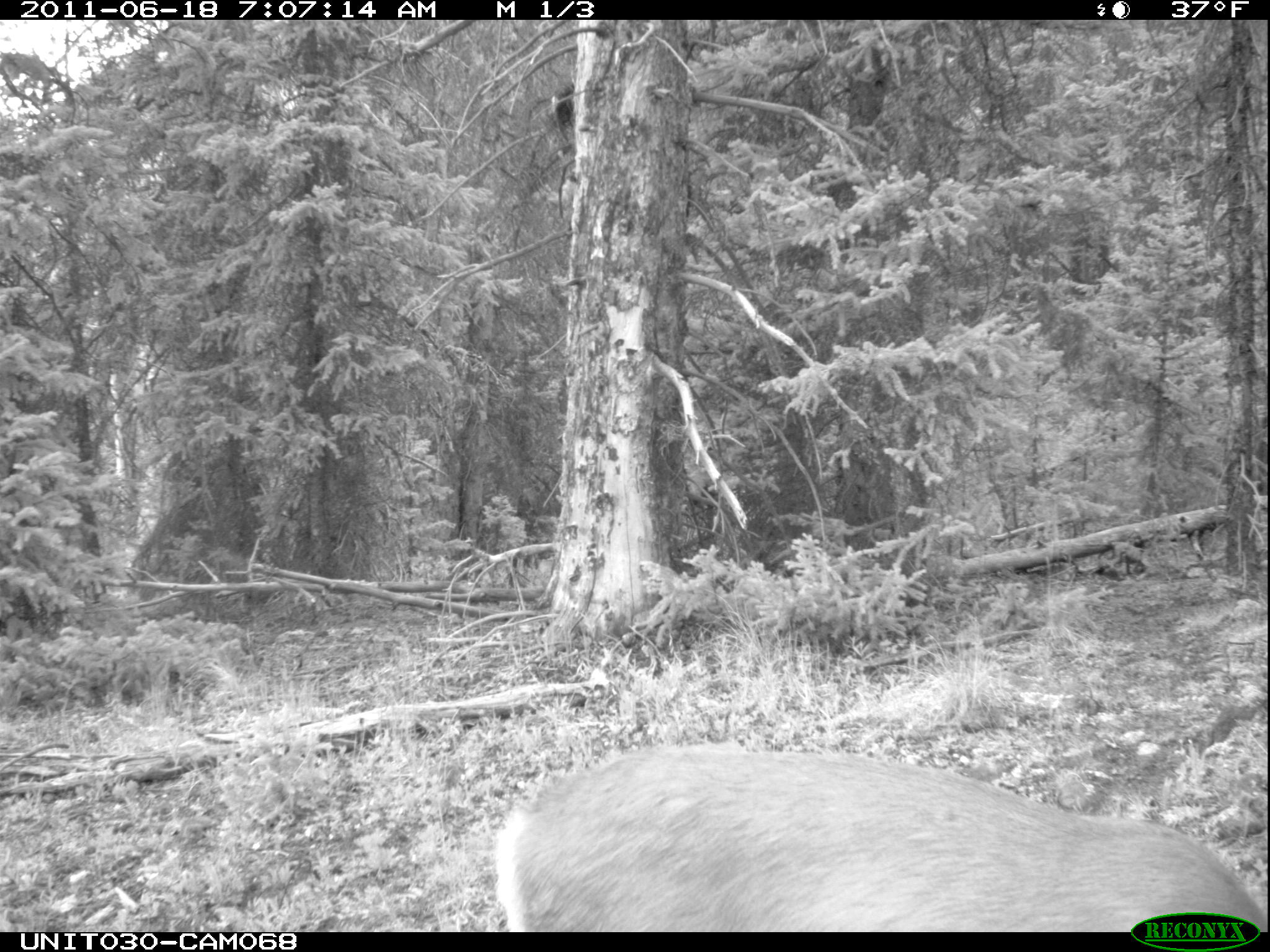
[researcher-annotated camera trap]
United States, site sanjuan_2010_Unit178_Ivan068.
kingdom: Animalia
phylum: Chordata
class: Mammalia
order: Artiodactyla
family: Cervidae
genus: Odocoileus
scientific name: Odocoileus hemionus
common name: mule deer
Odocoileus hemionus (mule deer).